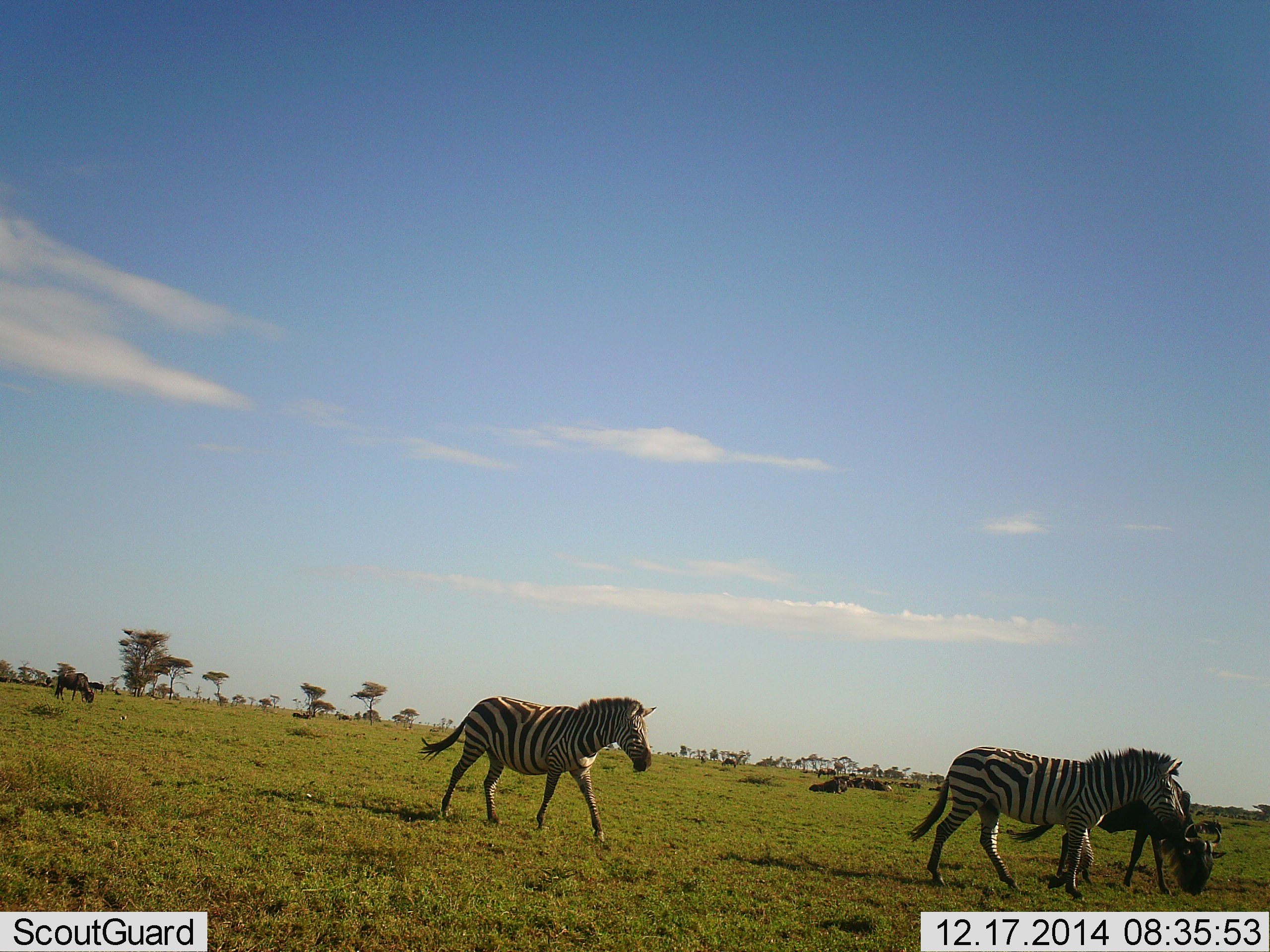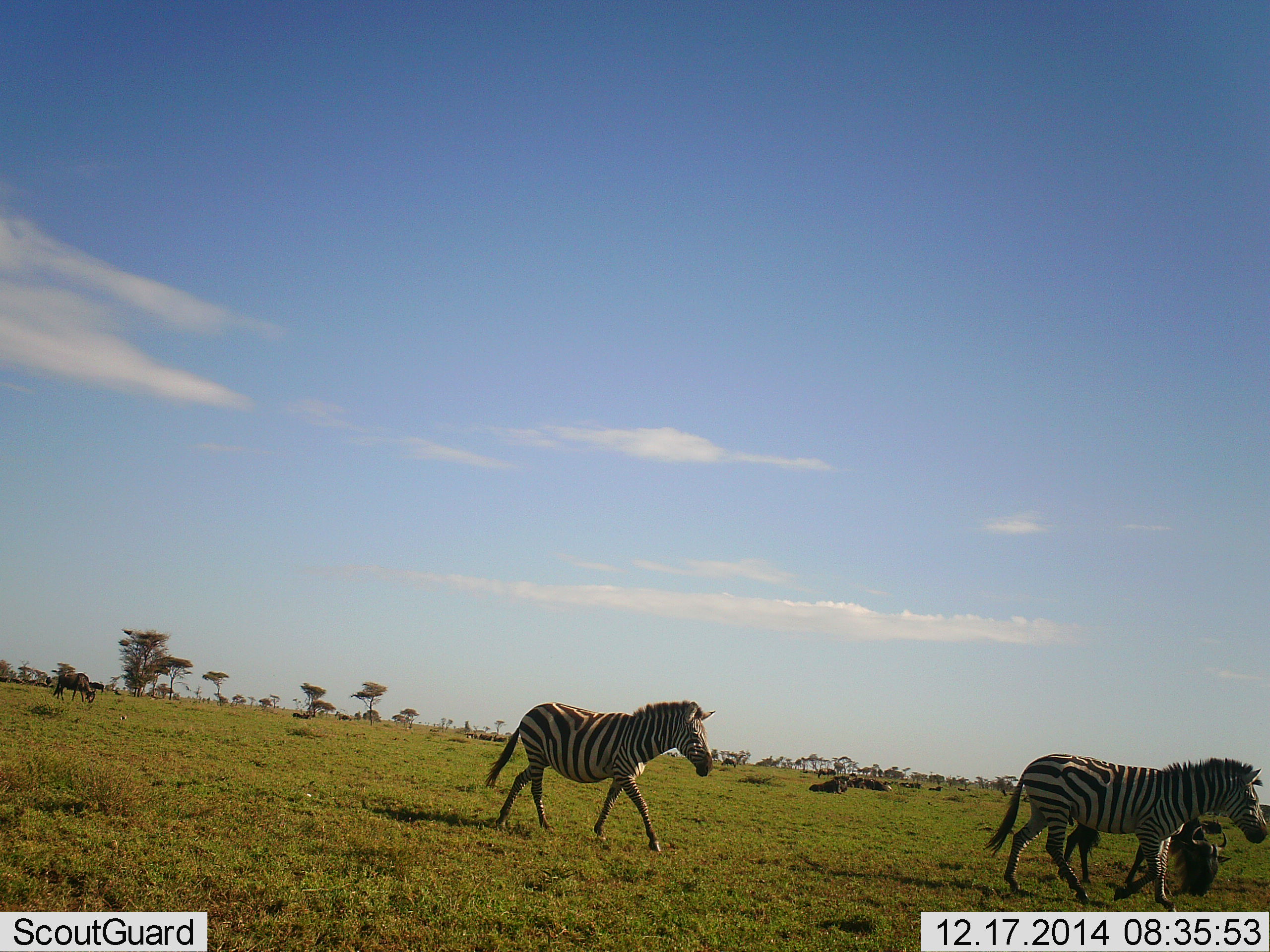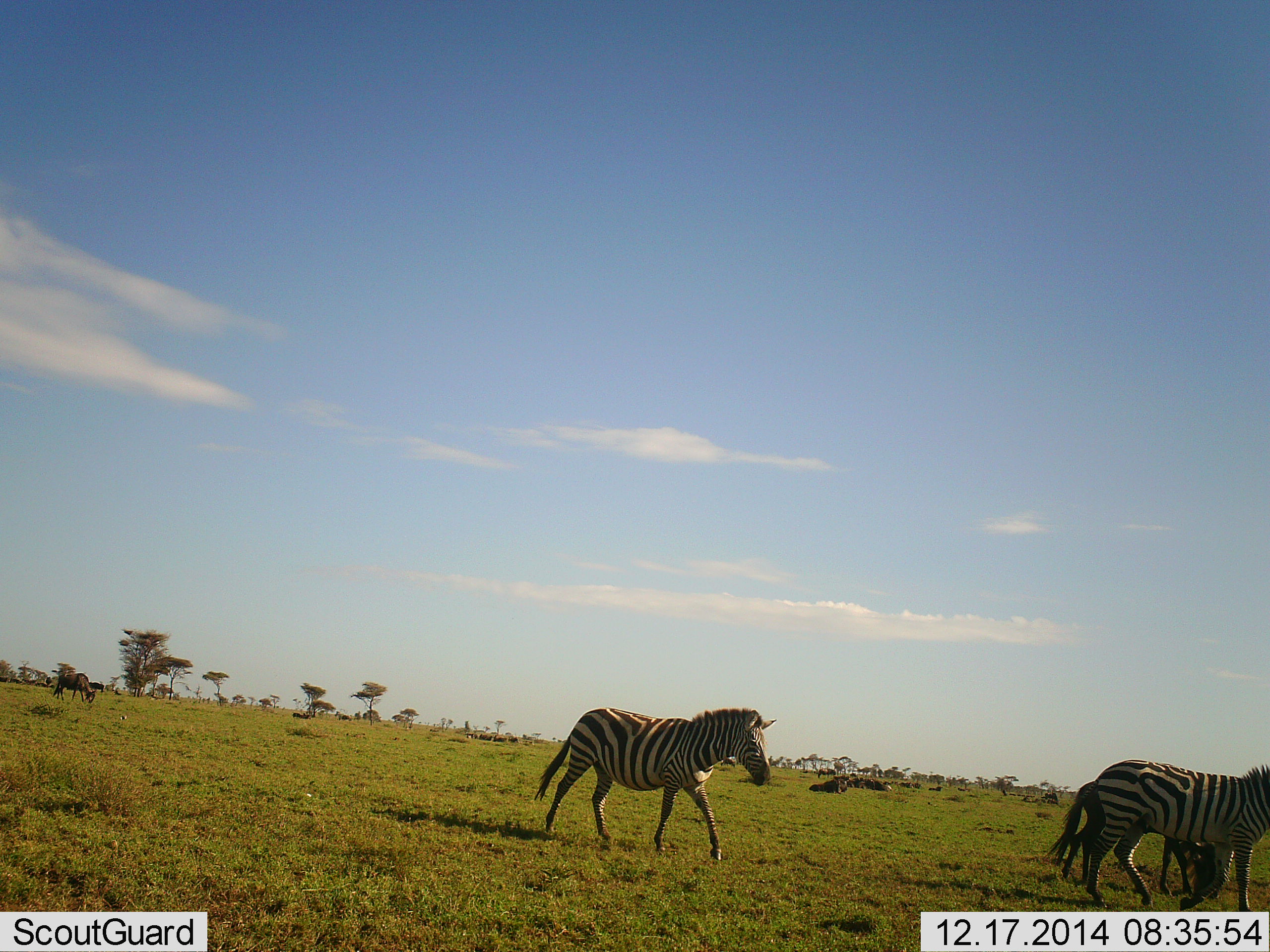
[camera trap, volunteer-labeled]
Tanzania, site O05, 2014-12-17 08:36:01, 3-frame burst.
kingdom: Animalia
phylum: Chordata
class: Mammalia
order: Artiodactyla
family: Bovidae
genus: Connochaetes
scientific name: Connochaetes taurinus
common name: blue wildebeest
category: wildebeest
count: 2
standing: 30%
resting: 40%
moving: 20%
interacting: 0%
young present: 0%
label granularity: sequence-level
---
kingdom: Animalia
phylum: Chordata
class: Mammalia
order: Perissodactyla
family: Equidae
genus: Equus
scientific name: Equus quagga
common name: plains zebra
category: zebra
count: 2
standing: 0%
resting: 0%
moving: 100%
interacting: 0%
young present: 0%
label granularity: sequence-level